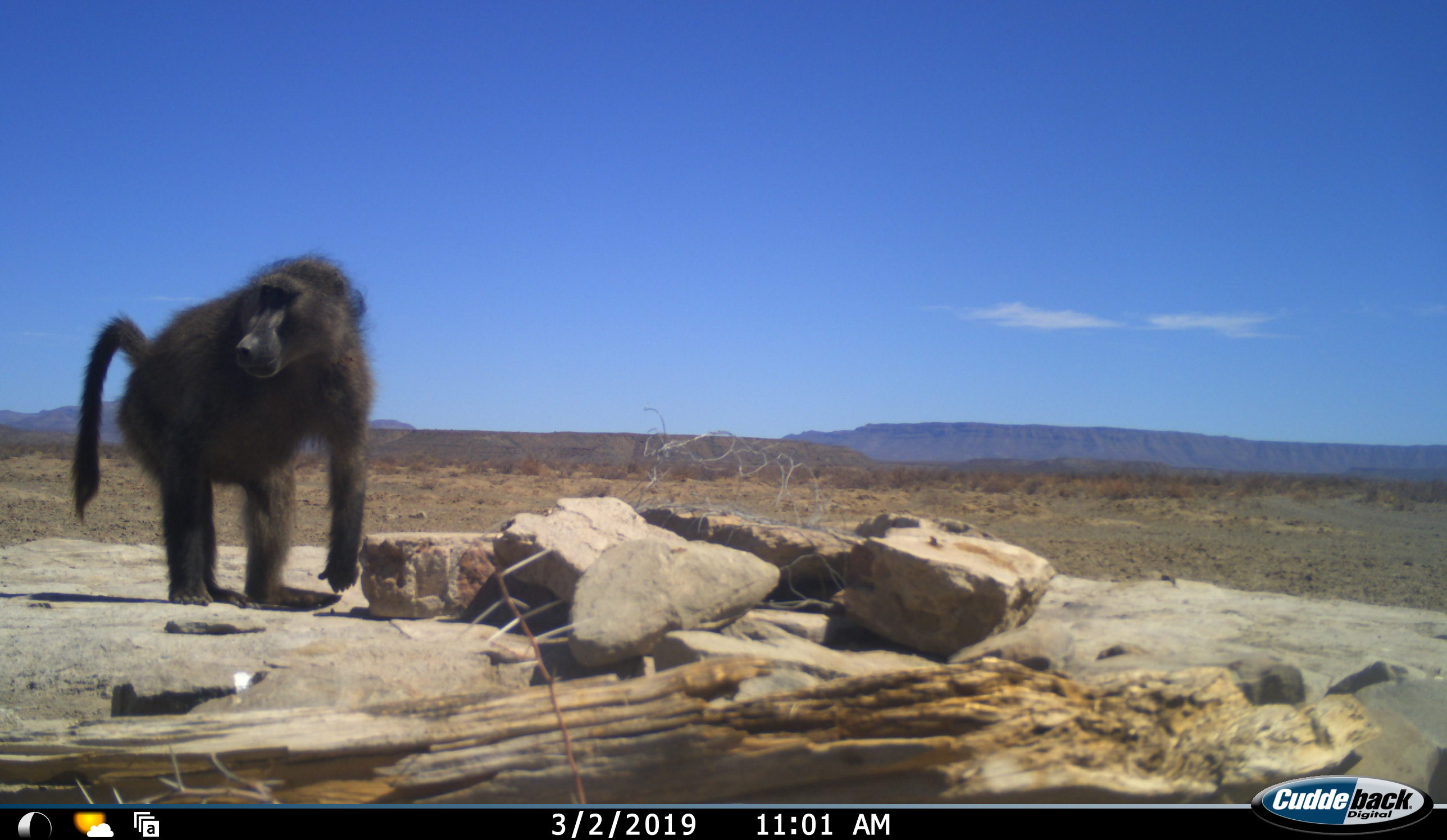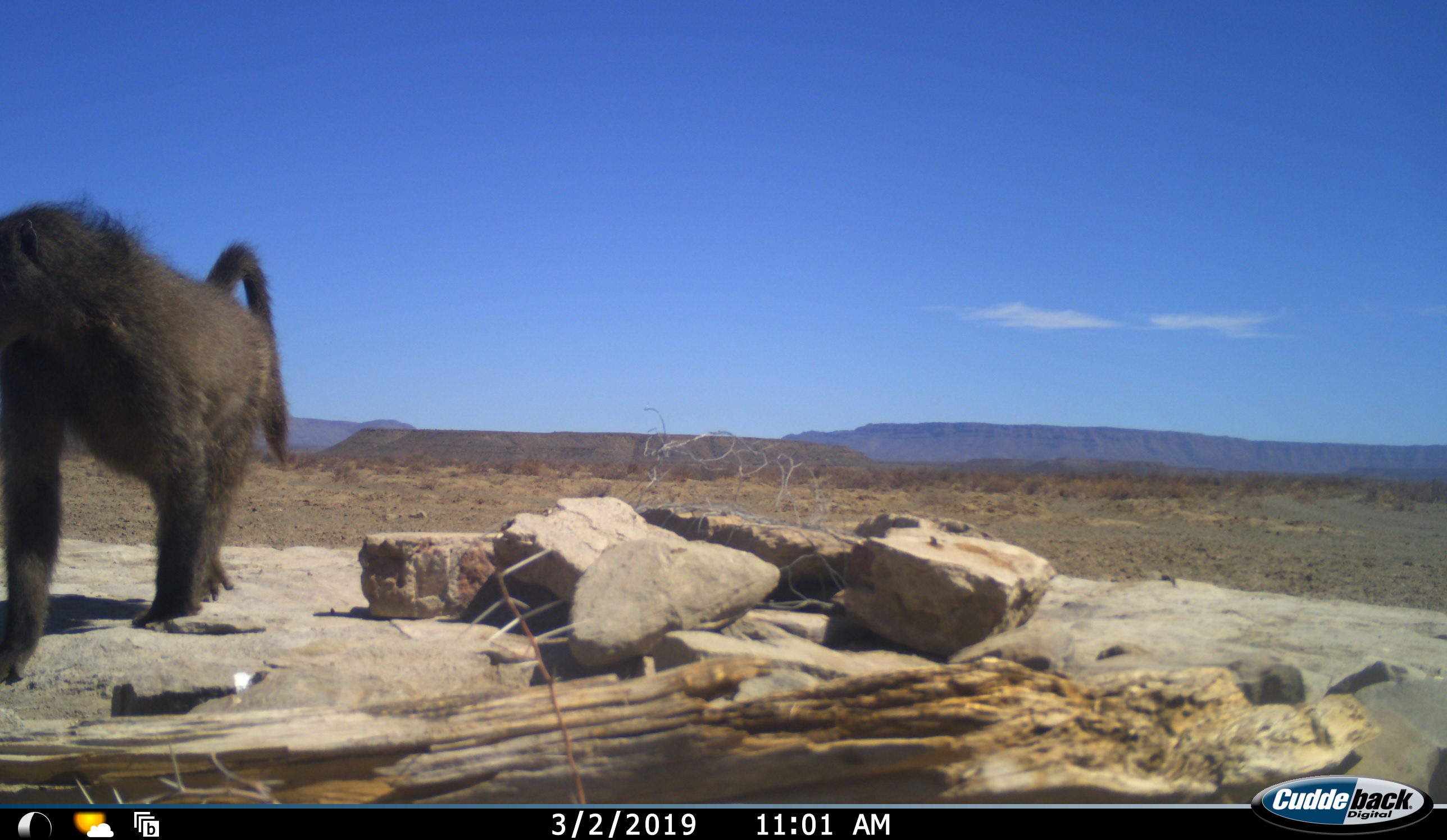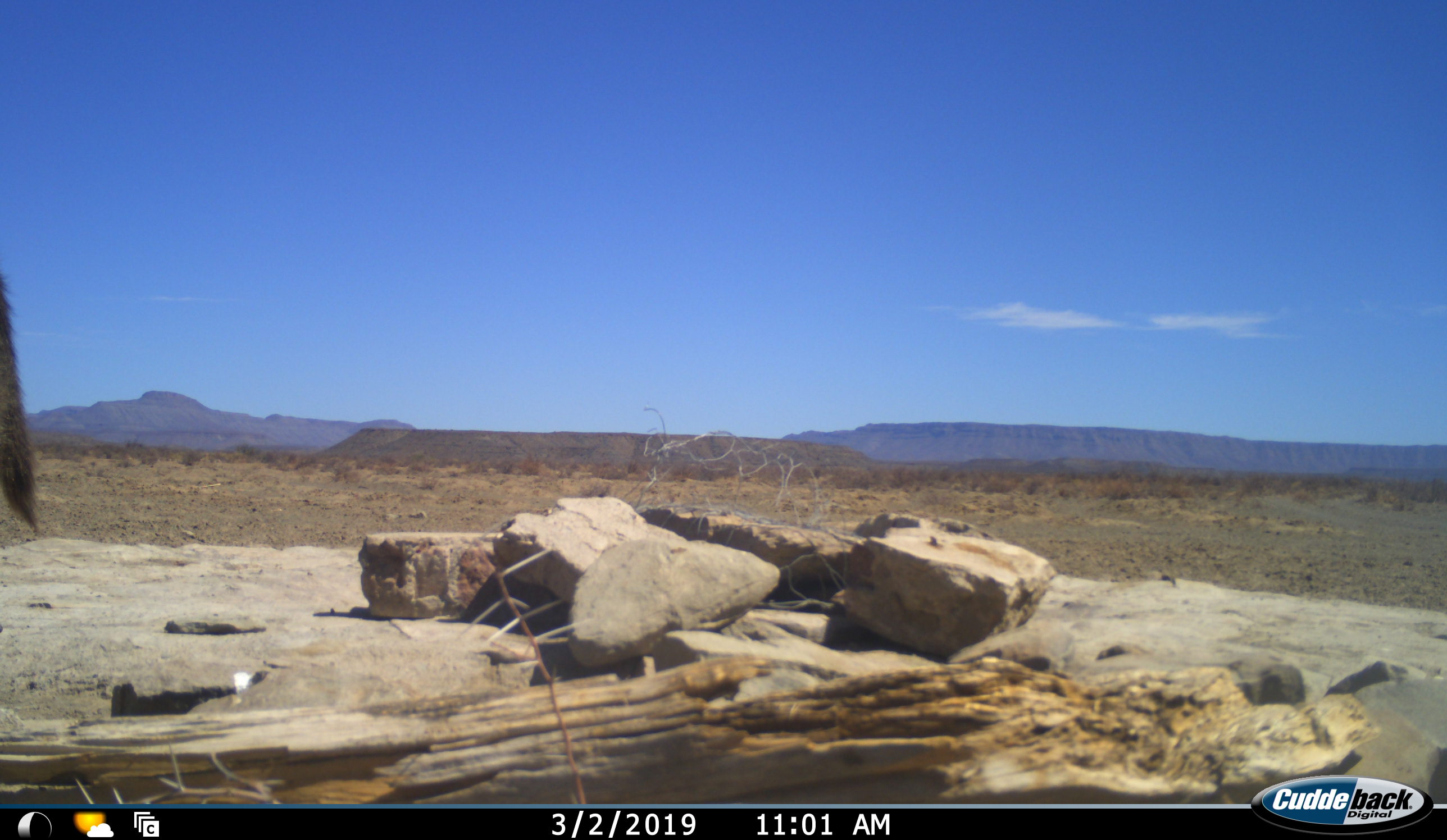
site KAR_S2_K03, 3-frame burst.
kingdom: Animalia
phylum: Chordata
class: Mammalia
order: Primates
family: Cercopithecidae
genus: Papio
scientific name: Papio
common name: baboon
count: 1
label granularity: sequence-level